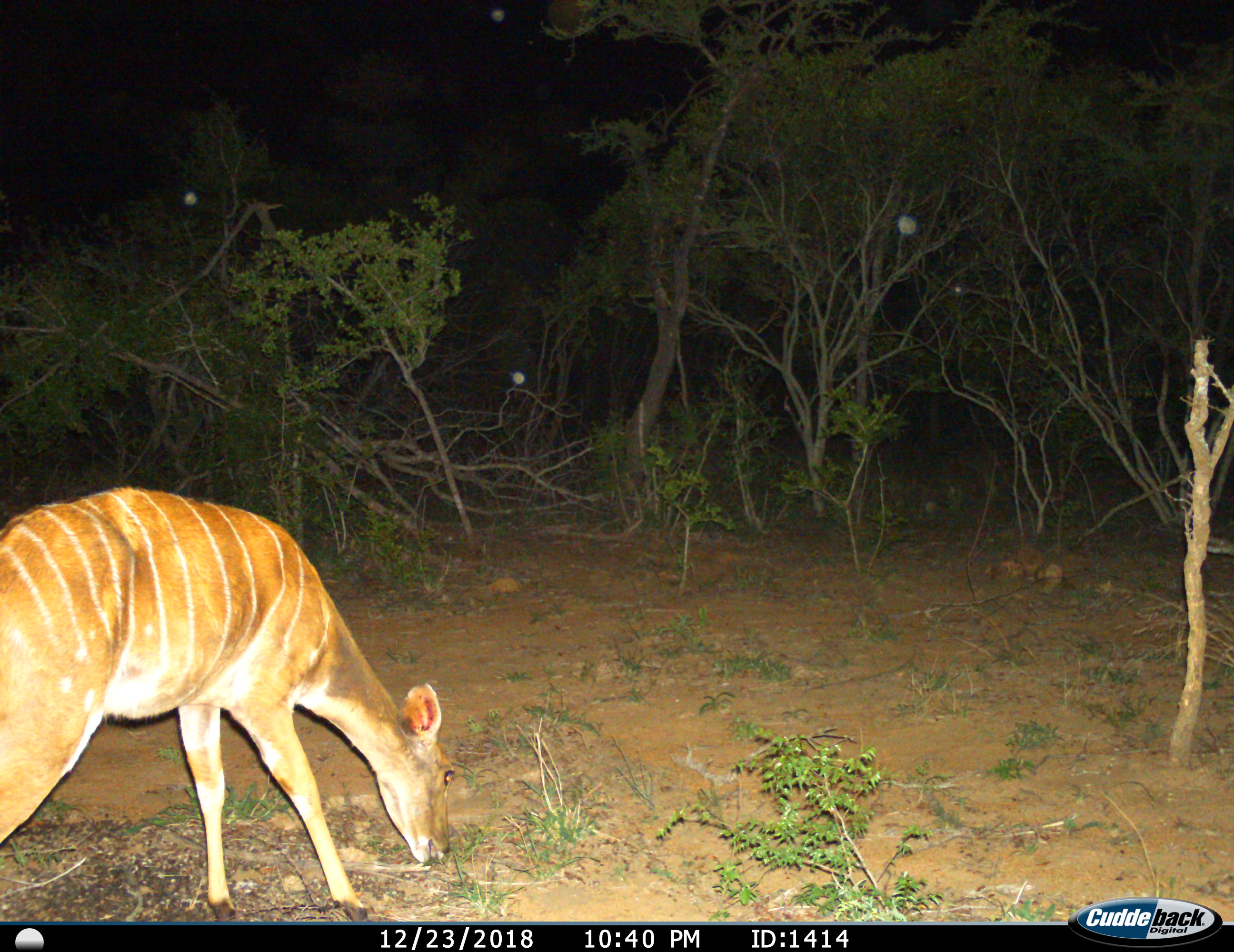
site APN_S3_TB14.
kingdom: Animalia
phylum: Chordata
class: Mammalia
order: Artiodactyla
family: Bovidae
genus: Tragelaphus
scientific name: Tragelaphus angasii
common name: nyala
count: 1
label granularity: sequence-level